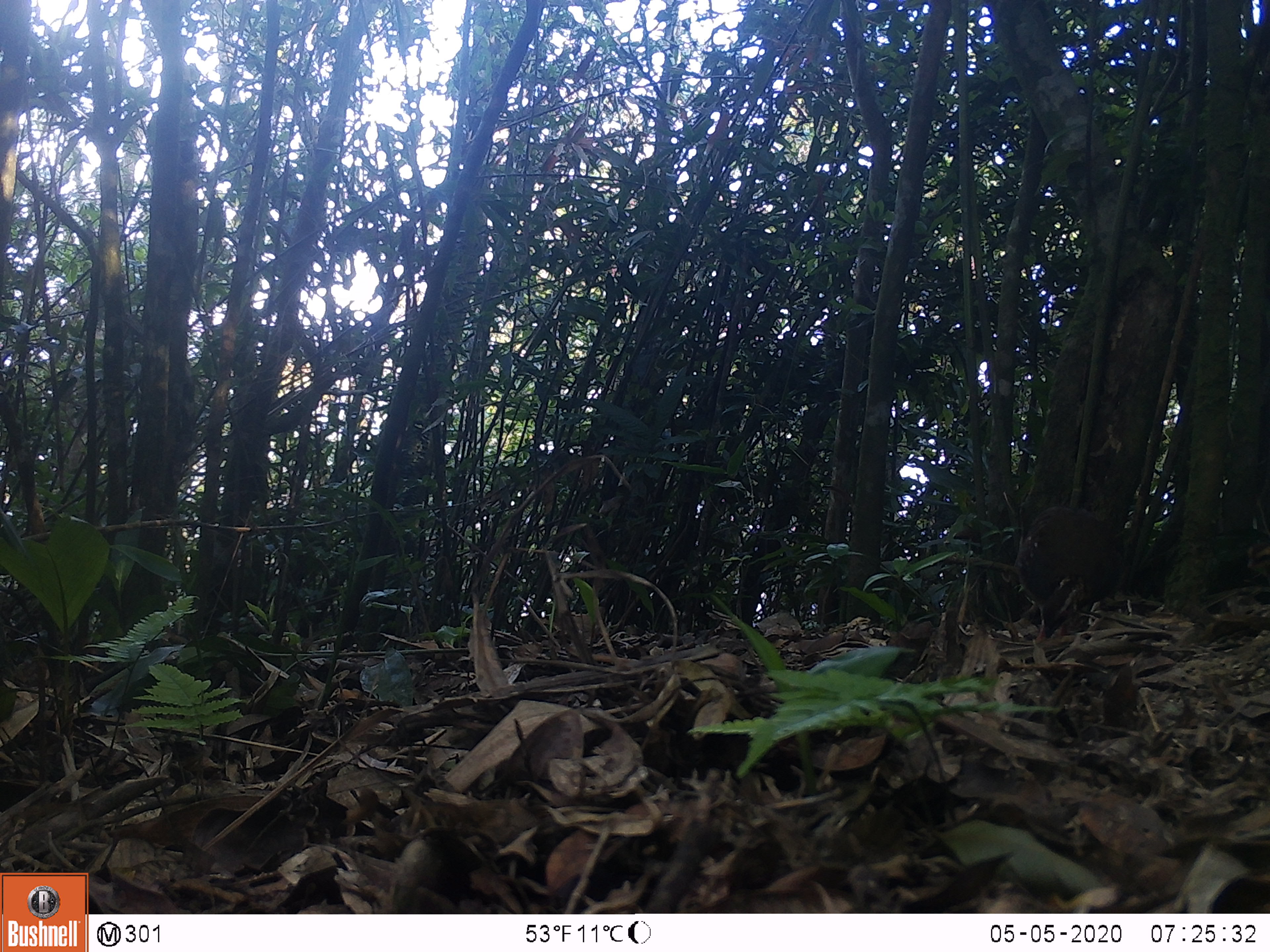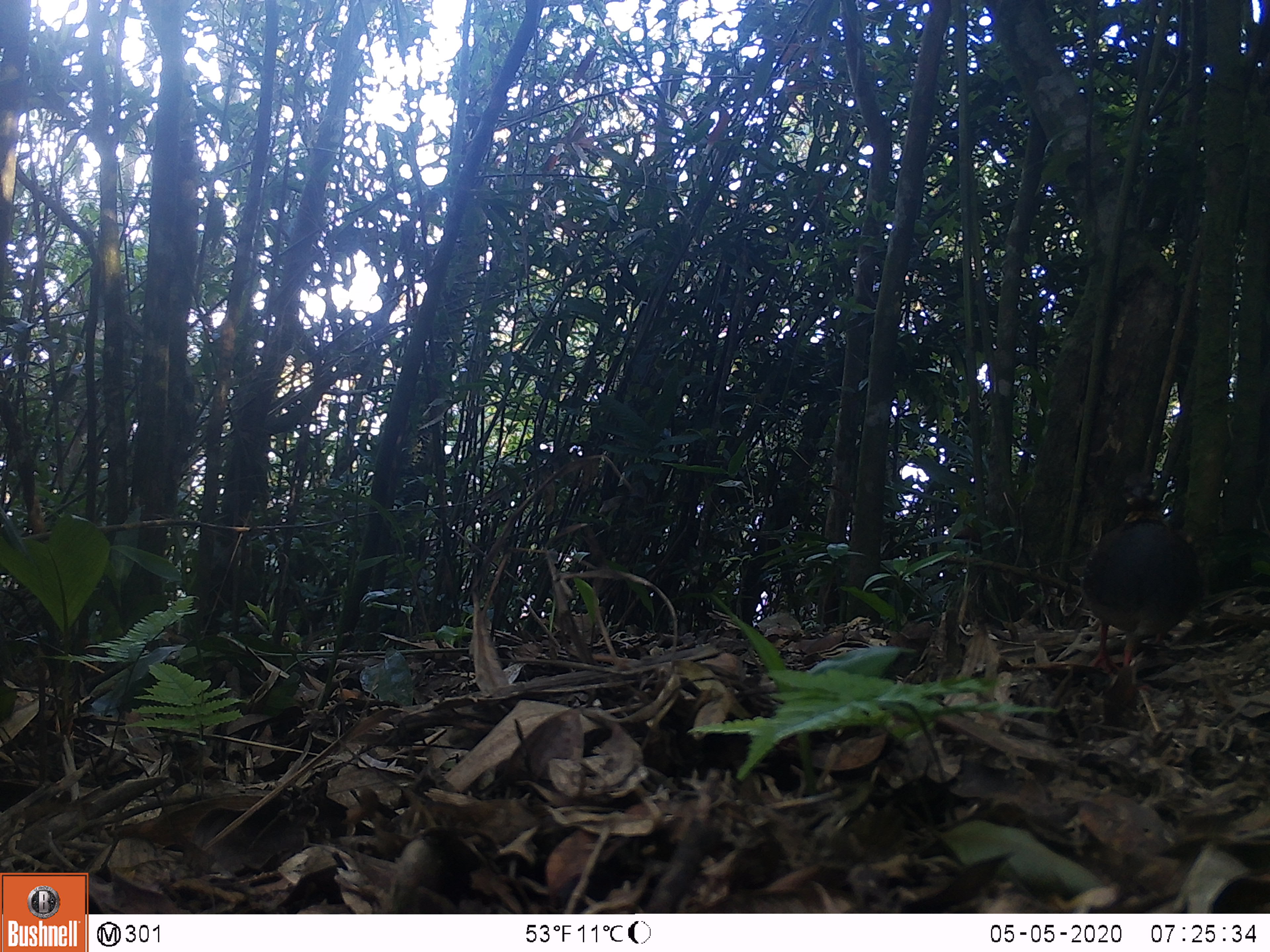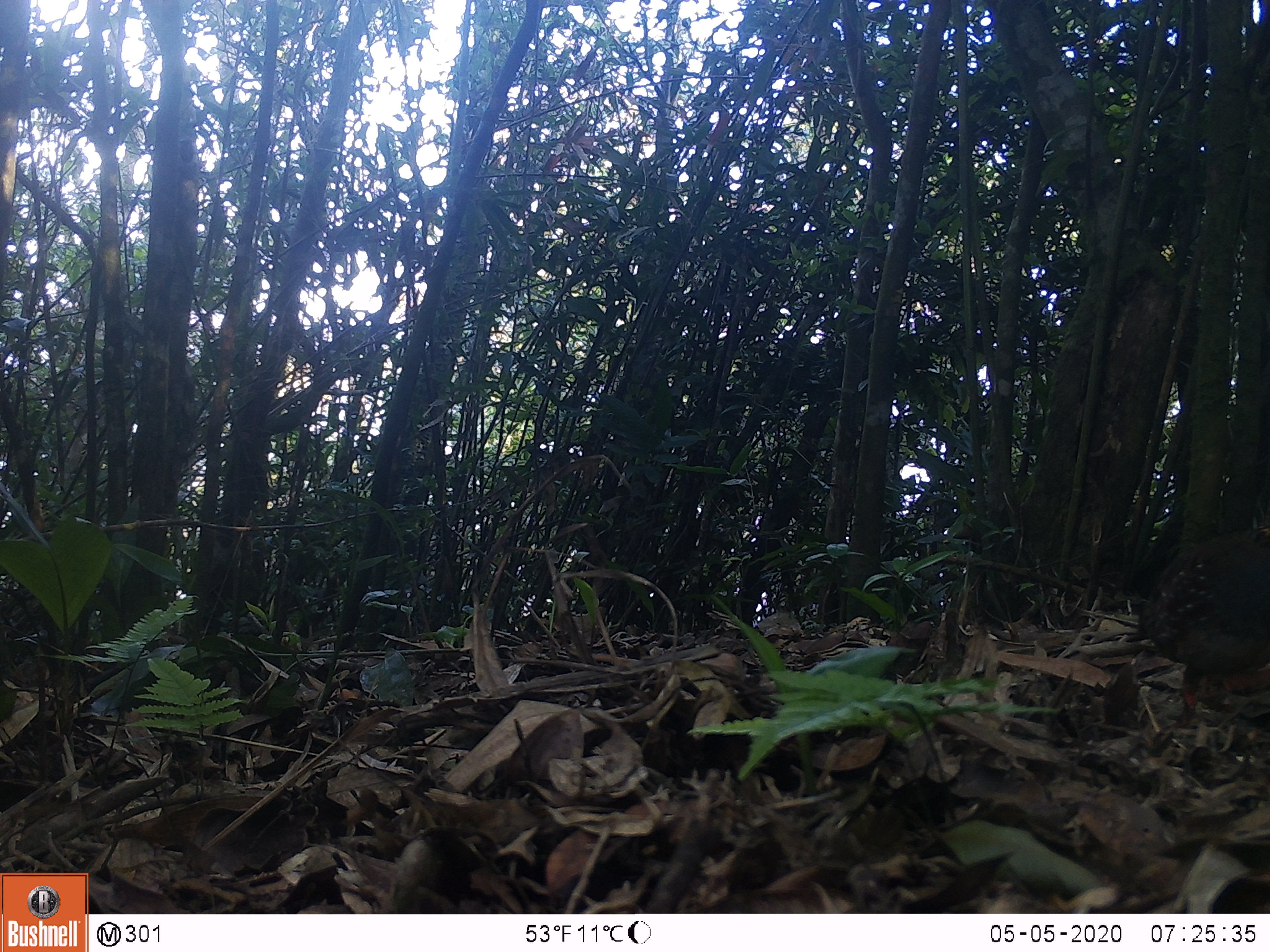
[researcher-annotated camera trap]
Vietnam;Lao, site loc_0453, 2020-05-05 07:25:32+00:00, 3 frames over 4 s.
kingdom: Animalia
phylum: Chordata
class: Aves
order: Galliformes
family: Phasianidae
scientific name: Phasianidae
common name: partridge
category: unidentified partridge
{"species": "unidentified partridge (partridge) (Phasianidae)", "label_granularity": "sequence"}